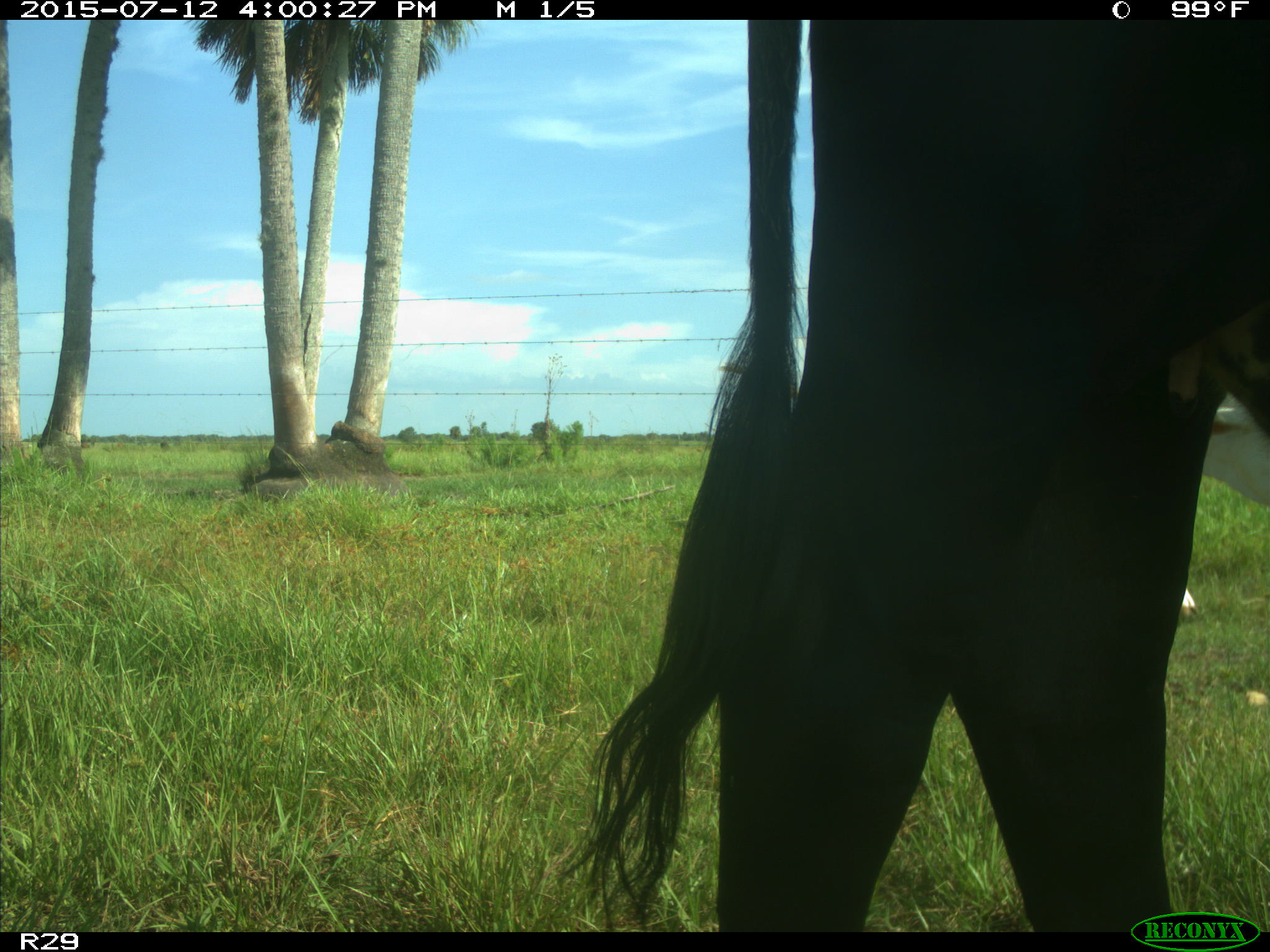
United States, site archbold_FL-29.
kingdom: Animalia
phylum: Chordata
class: Mammalia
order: Artiodactyla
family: Bovidae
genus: Bos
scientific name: Bos taurus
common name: domestic cow